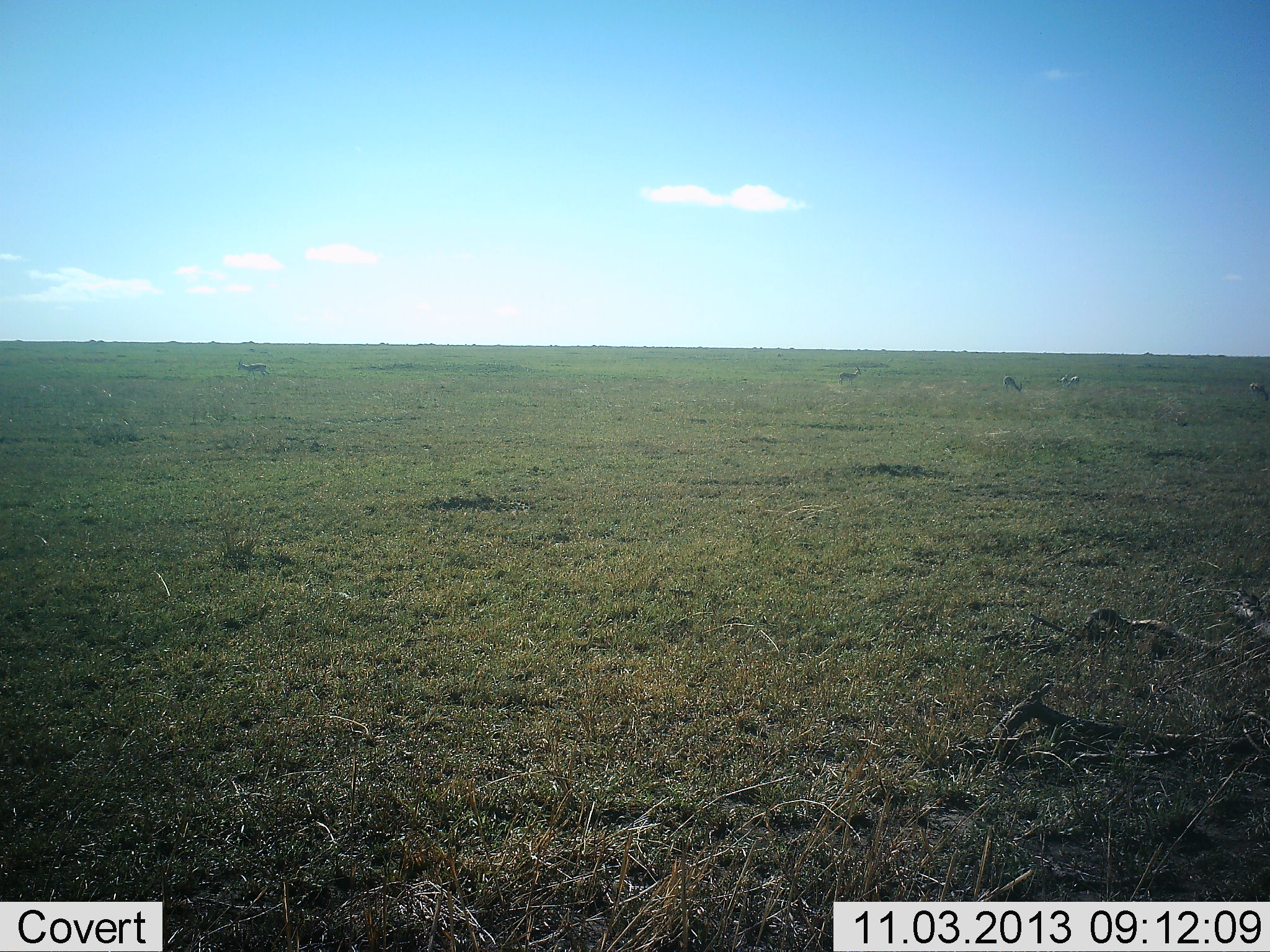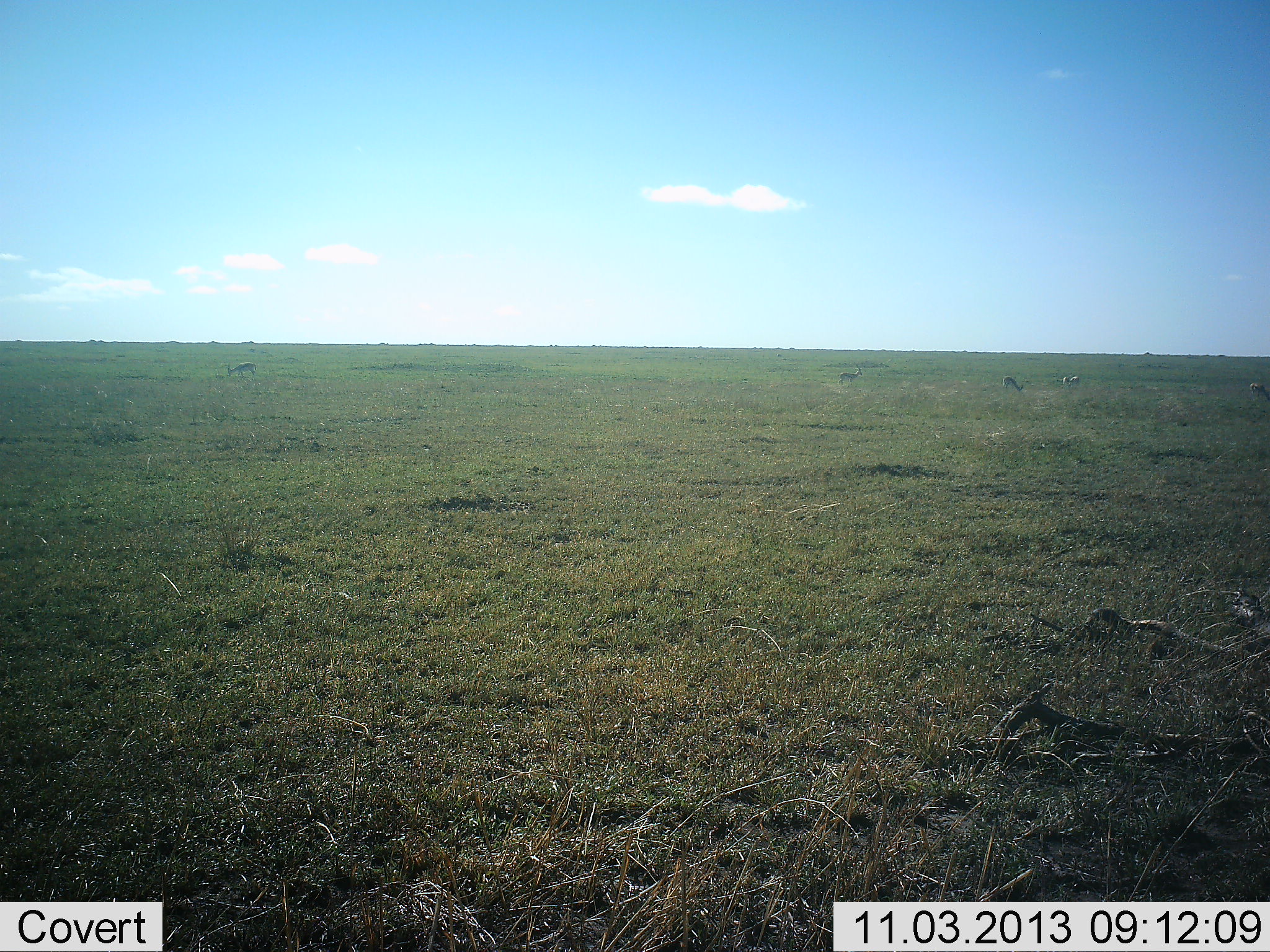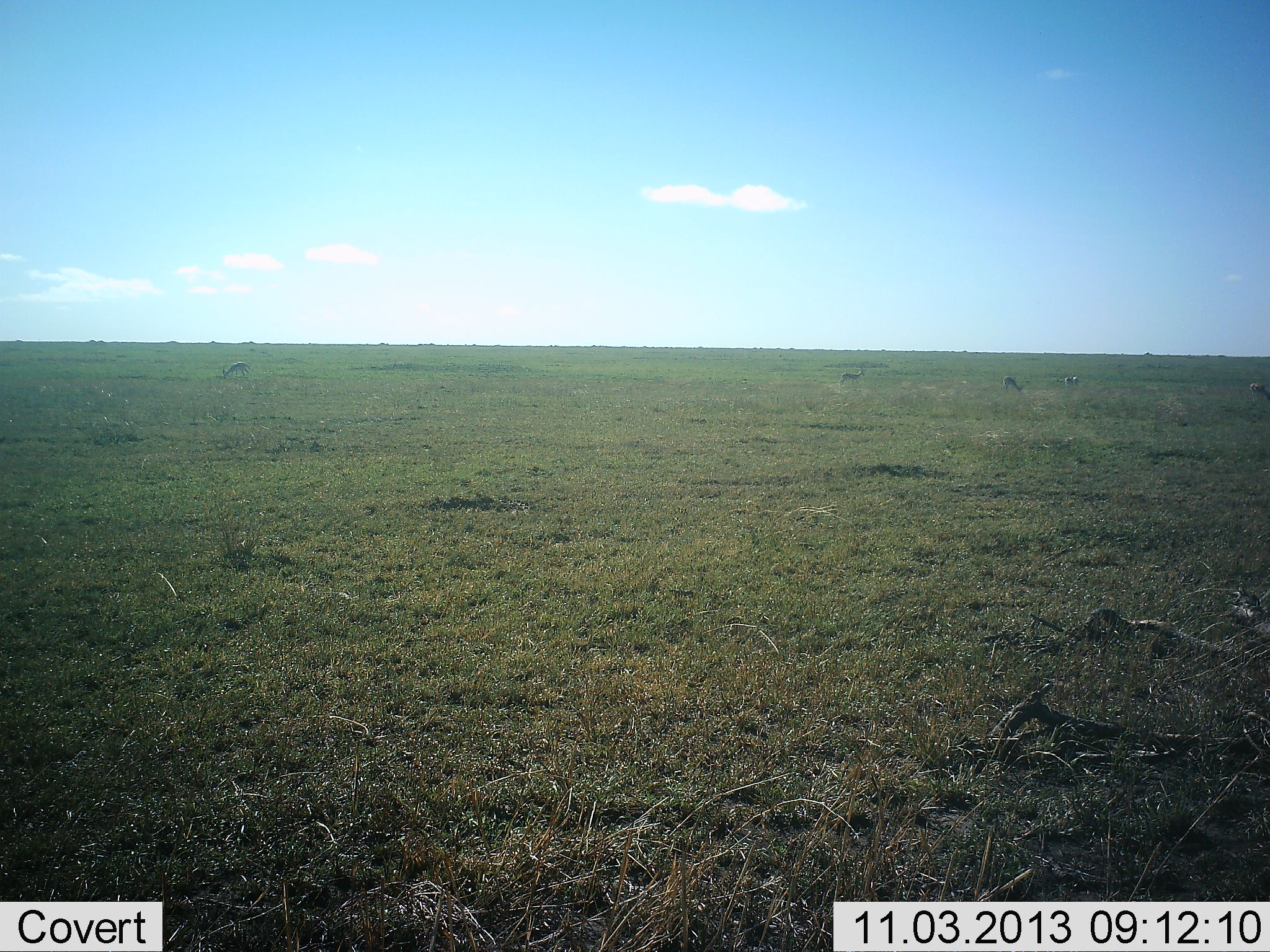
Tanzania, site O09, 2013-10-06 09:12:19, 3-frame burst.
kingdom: Animalia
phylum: Chordata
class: Mammalia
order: Artiodactyla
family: Bovidae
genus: Eudorcas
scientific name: Eudorcas thomsonii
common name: thomson's gazelle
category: gazellethomsons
Gazellethomsons (thomson's gazelle) (Eudorcas thomsonii), count 5. Behavior (volunteer vote fractions): standing 78%, resting 0%, moving 44%, interacting 0%. Young present (vote fraction): 0%. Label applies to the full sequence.